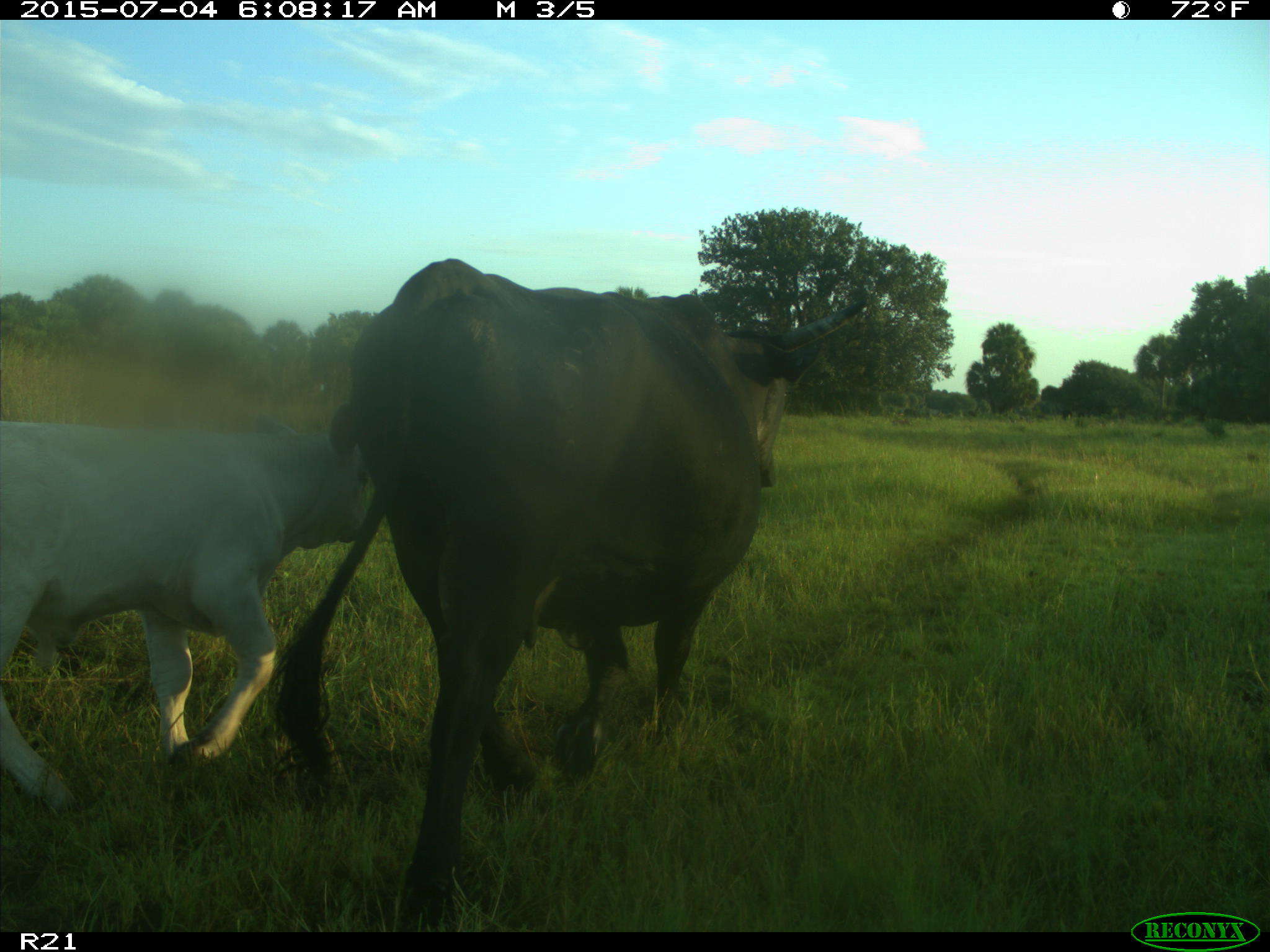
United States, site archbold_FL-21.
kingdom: Animalia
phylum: Chordata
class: Mammalia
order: Artiodactyla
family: Bovidae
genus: Bos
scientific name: Bos taurus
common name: domestic cow